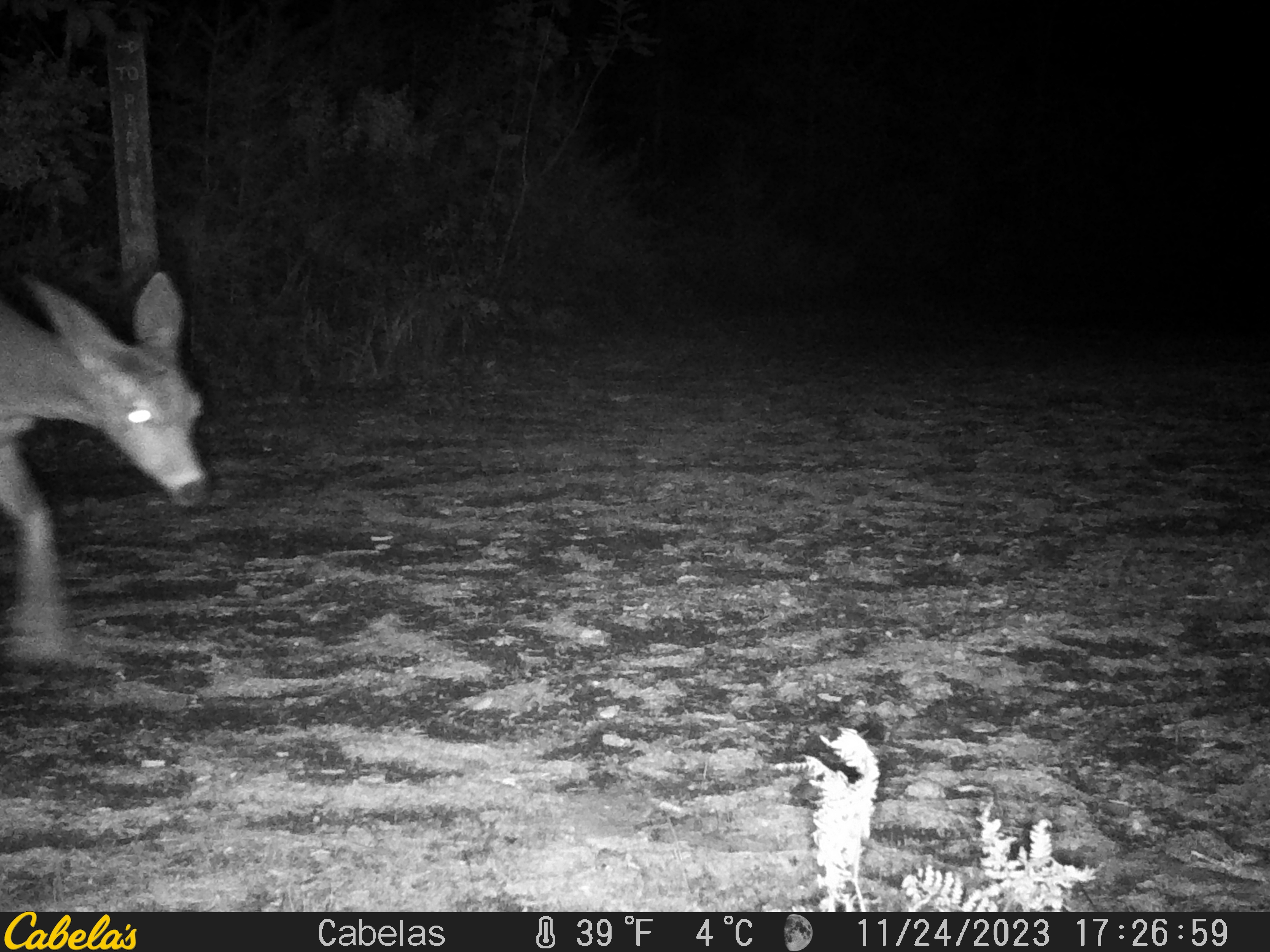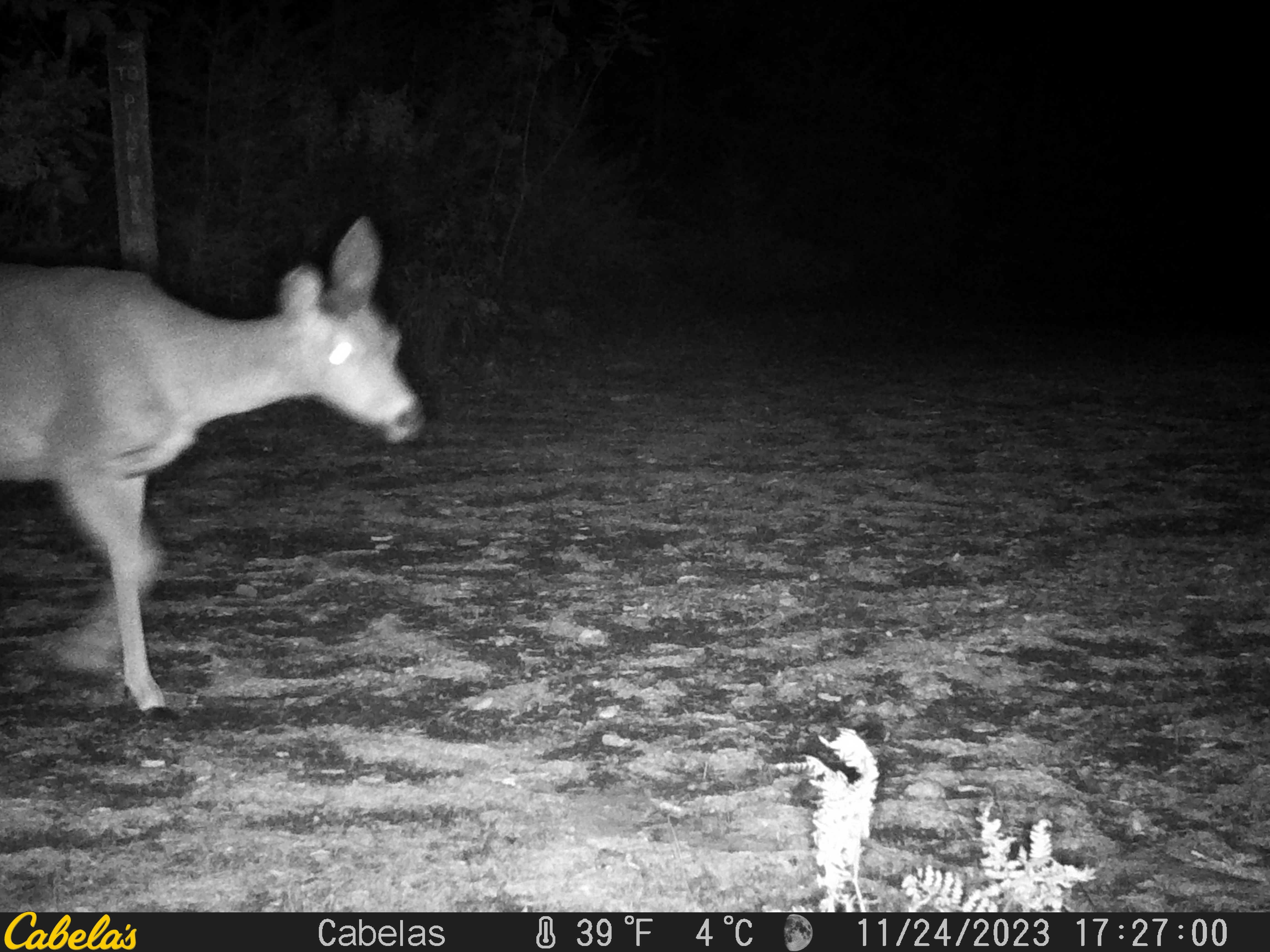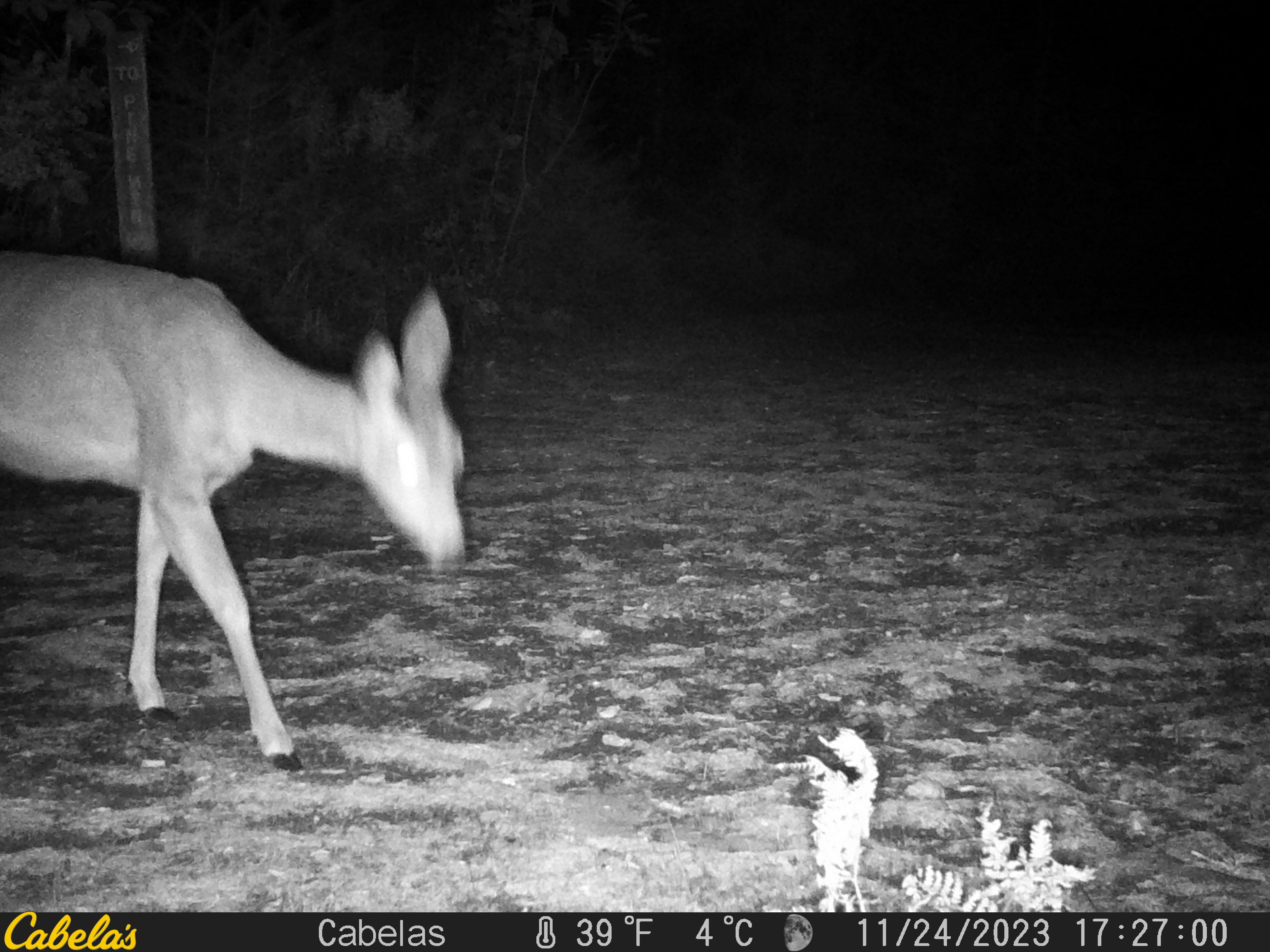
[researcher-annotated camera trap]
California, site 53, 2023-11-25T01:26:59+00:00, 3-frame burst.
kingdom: Animalia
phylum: Chordata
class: Mammalia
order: Artiodactyla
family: Cervidae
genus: Odocoileus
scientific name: Odocoileus hemionus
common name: mule deer